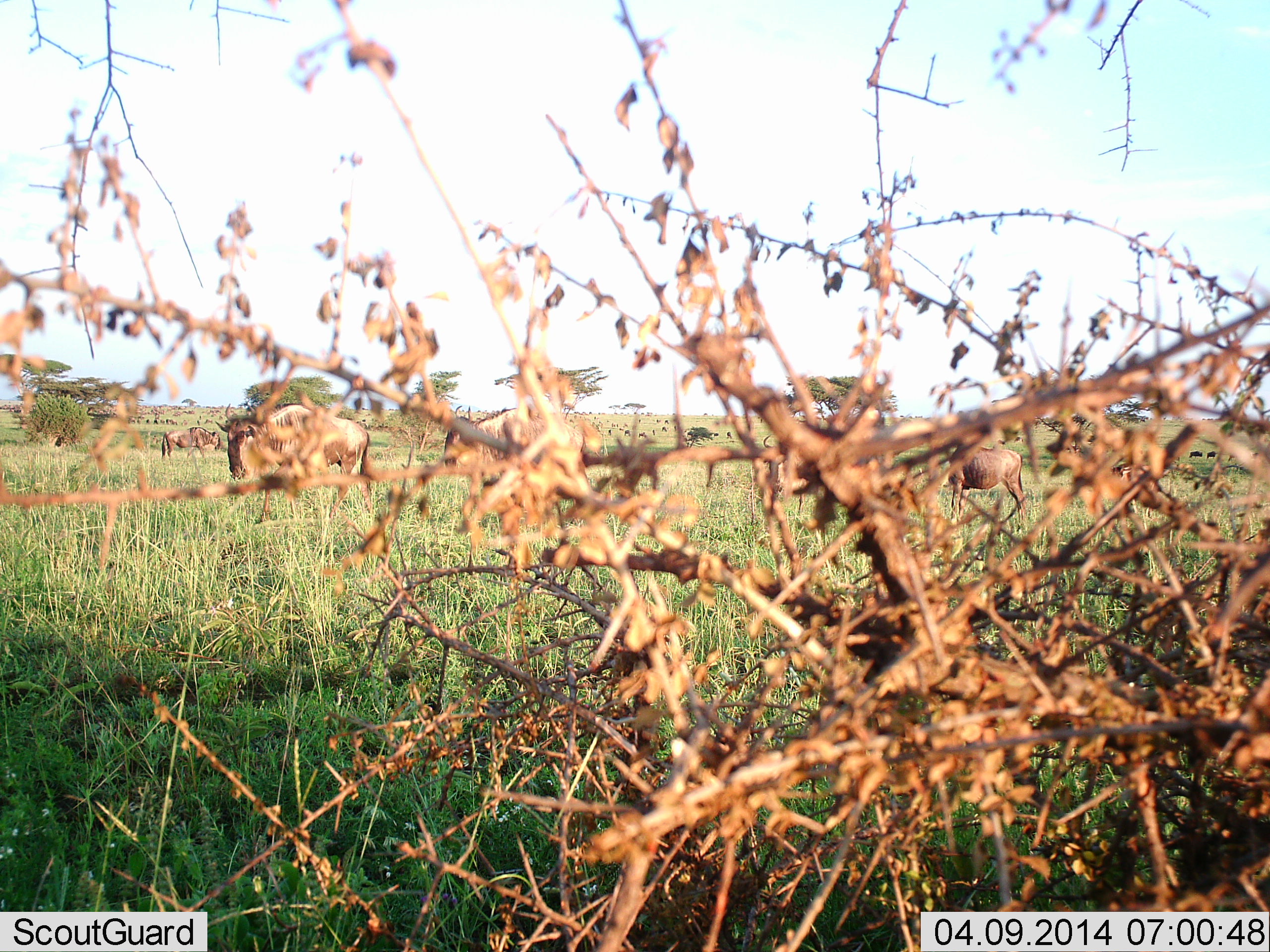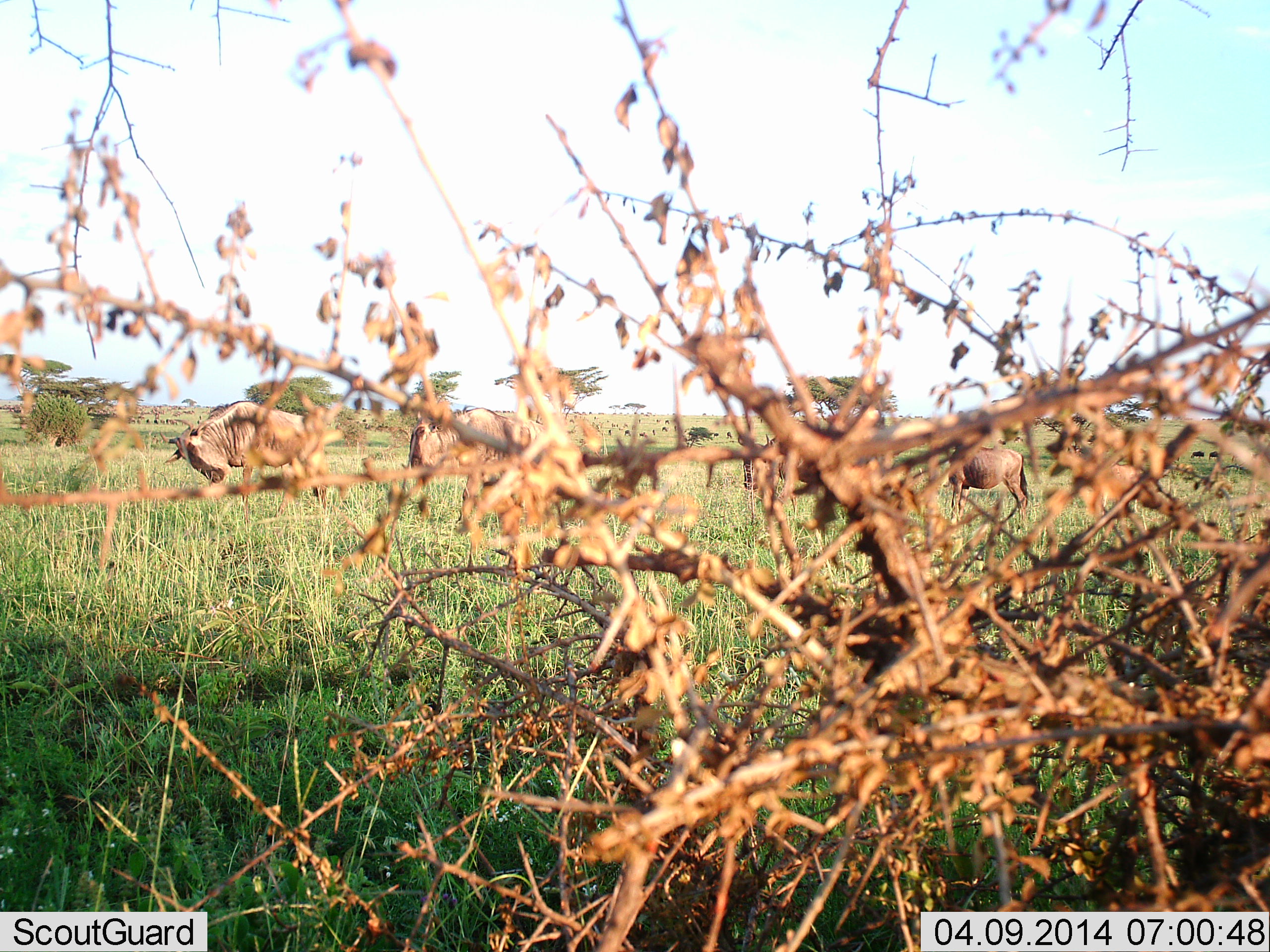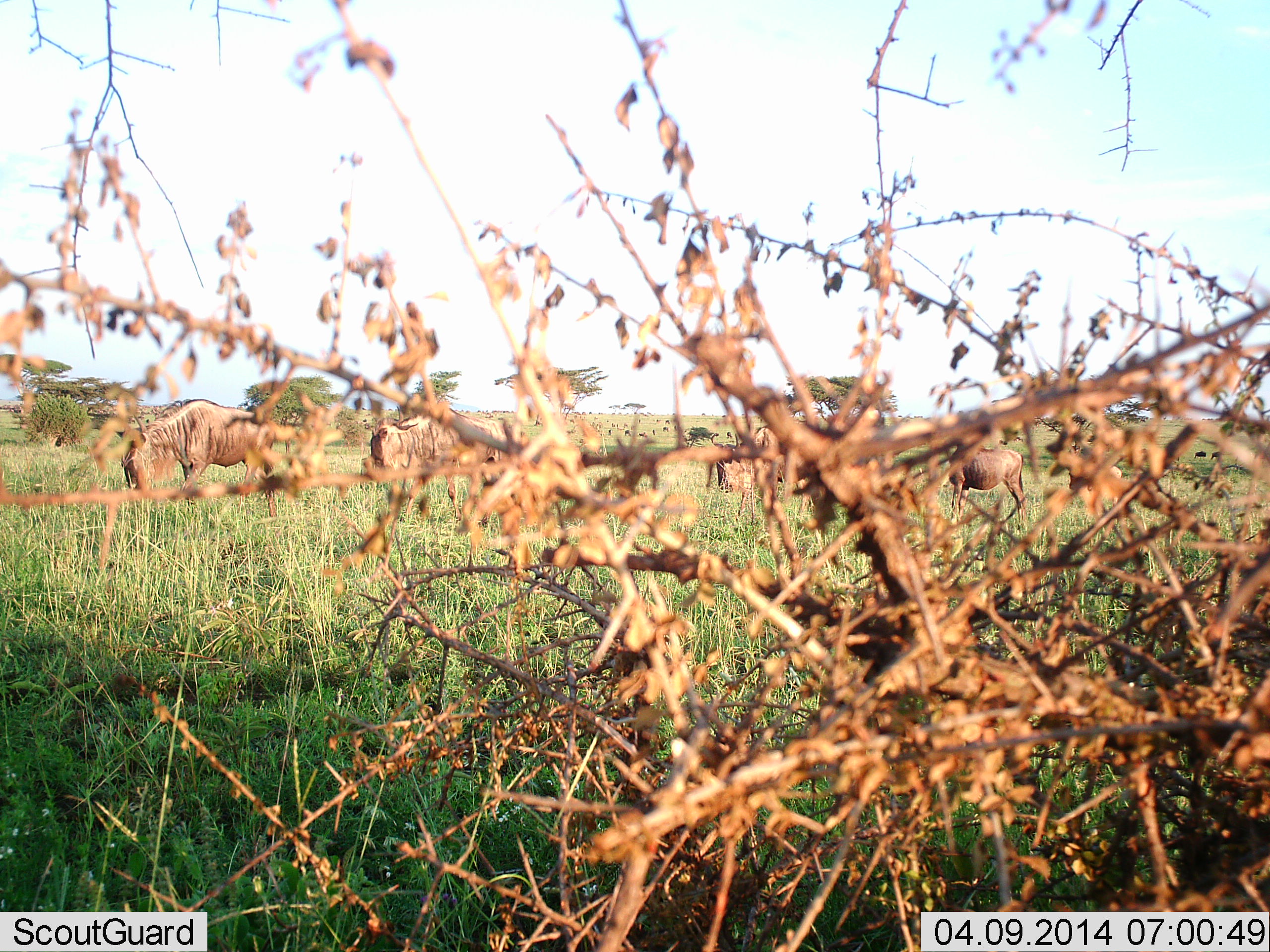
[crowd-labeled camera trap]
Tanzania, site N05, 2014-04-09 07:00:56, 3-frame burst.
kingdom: Animalia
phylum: Chordata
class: Mammalia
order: Artiodactyla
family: Bovidae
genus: Connochaetes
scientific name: Connochaetes taurinus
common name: blue wildebeest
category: wildebeest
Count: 8.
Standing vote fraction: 20%.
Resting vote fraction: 10%.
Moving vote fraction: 80%.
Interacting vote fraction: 0%.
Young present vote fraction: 0%.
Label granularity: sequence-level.